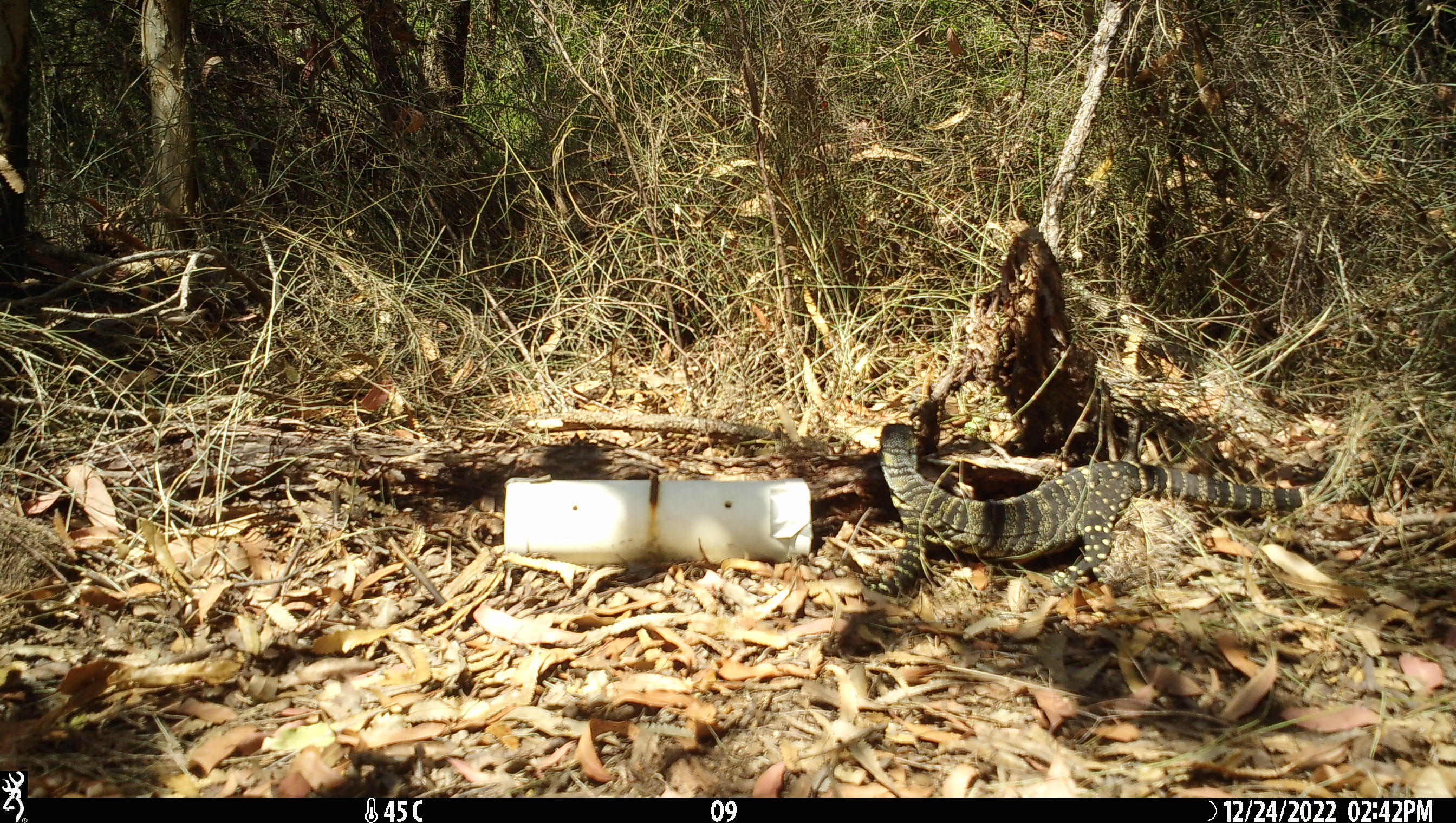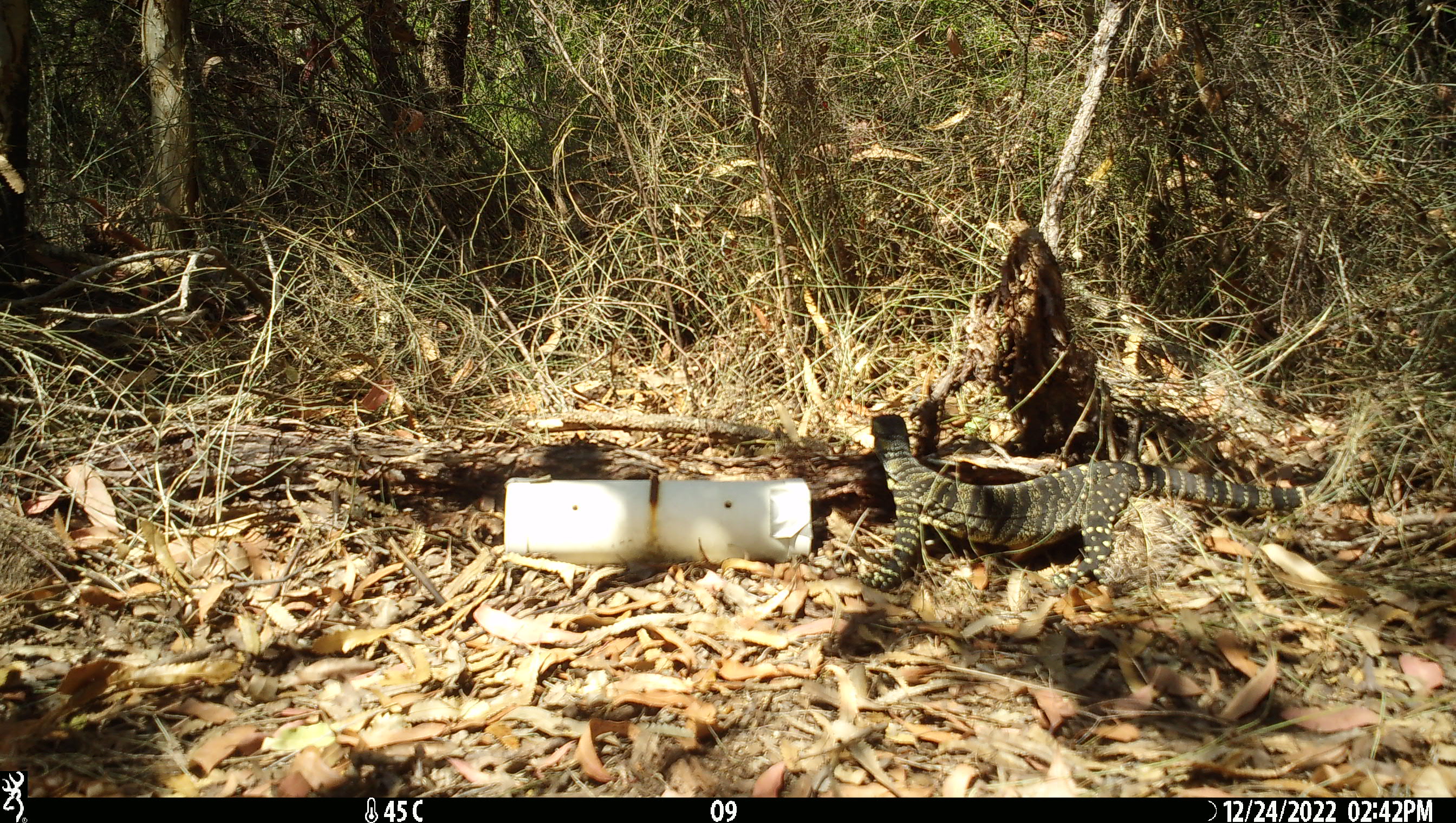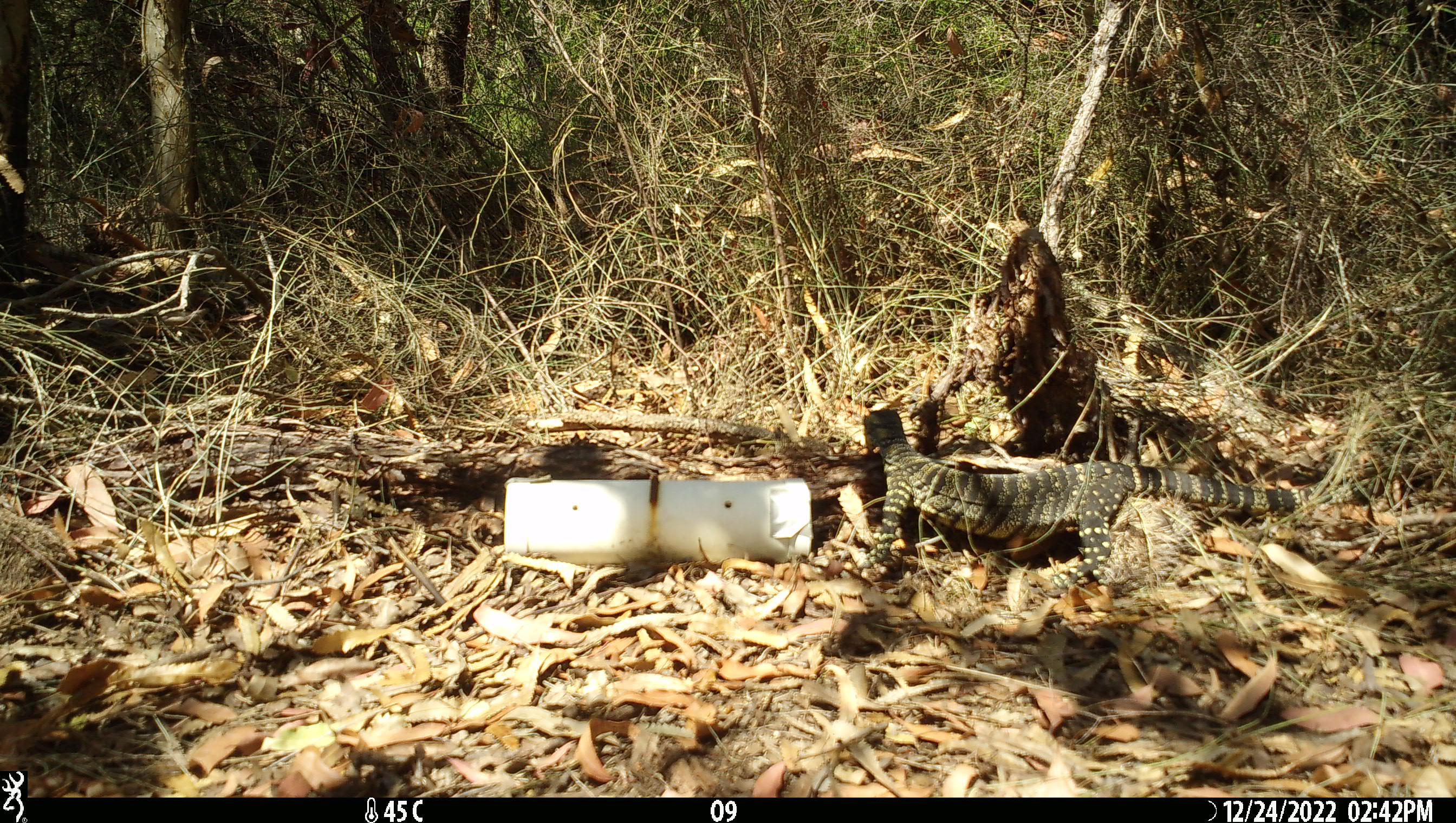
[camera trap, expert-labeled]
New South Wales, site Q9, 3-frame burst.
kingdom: Animalia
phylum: Chordata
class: Reptilia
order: Squamata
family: Varanidae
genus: Varanus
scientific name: Varanus varius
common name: lace monitor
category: goanna